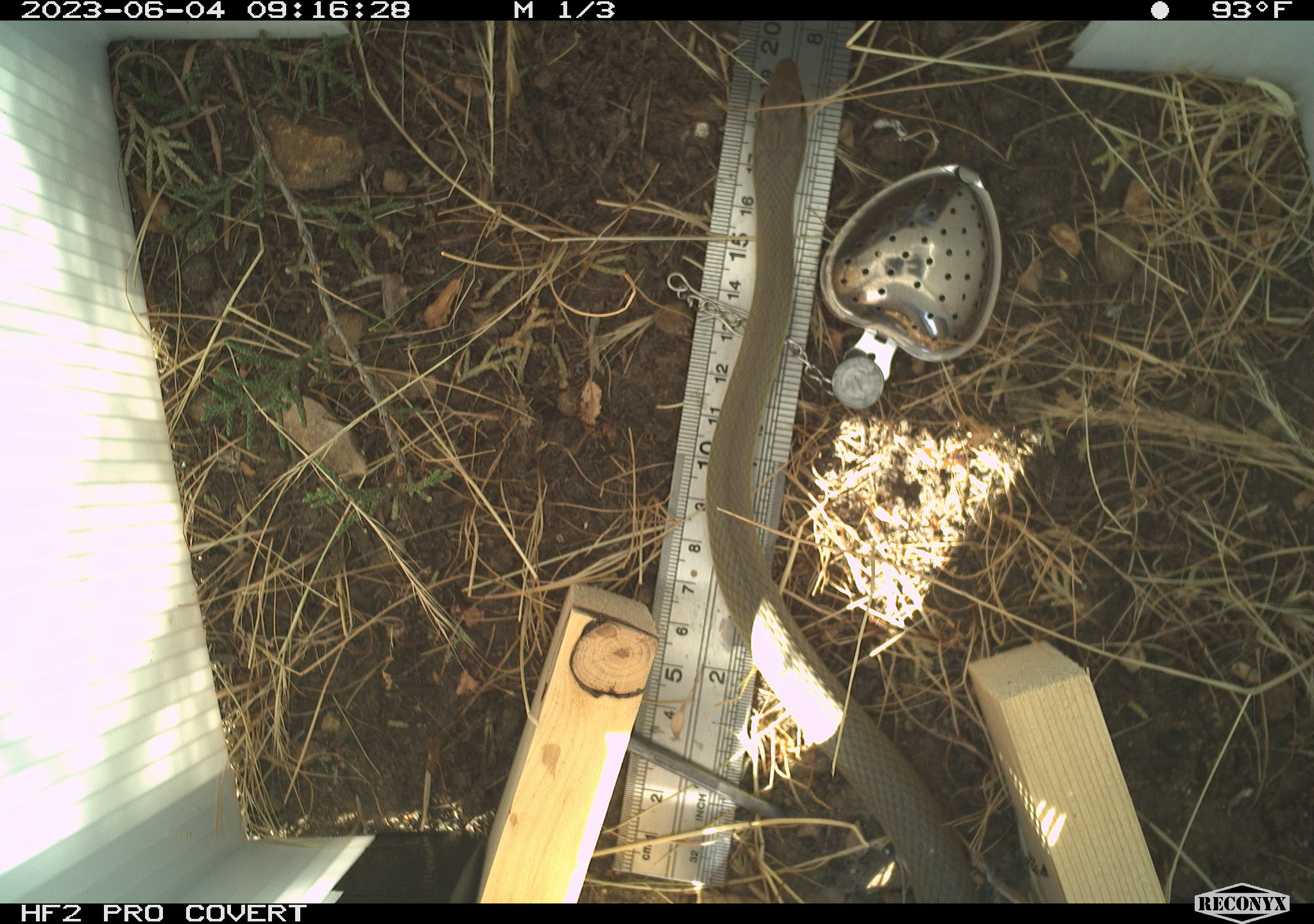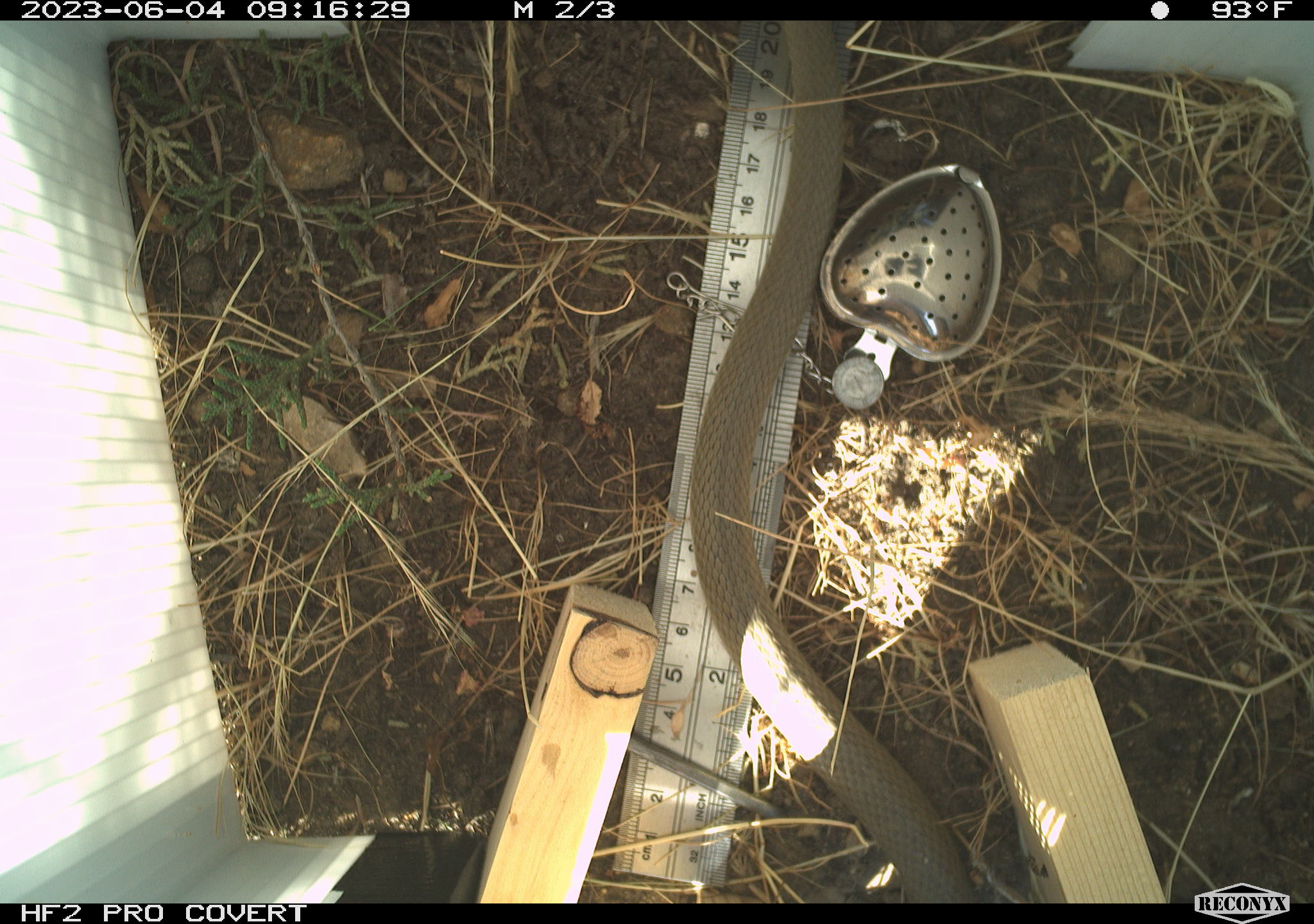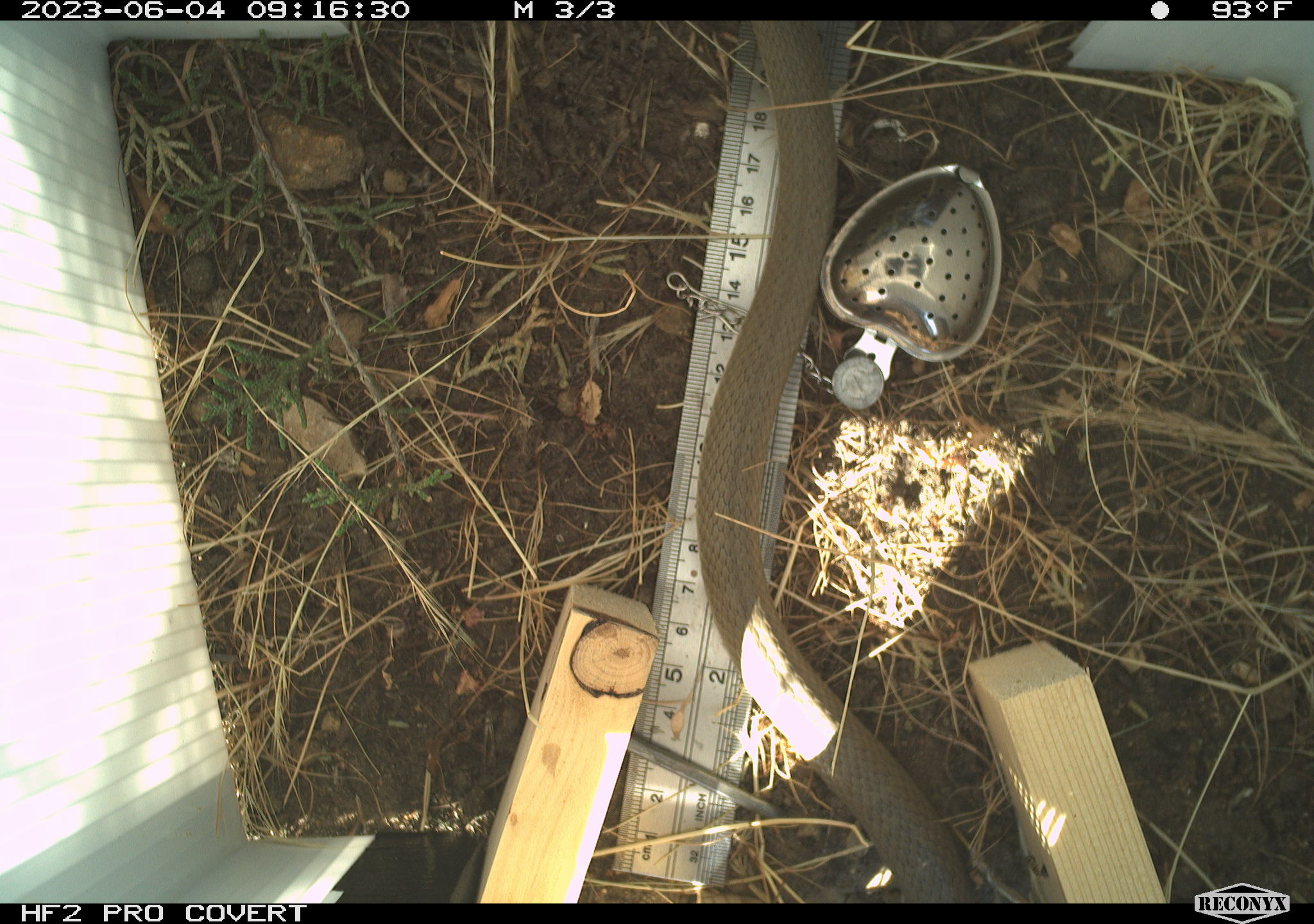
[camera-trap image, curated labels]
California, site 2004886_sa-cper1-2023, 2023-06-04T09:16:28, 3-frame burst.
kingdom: Animalia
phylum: Chordata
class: Reptilia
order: Squamata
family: Colubridae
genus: Coluber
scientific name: Coluber constrictor mormon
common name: western yellow-bellied racer